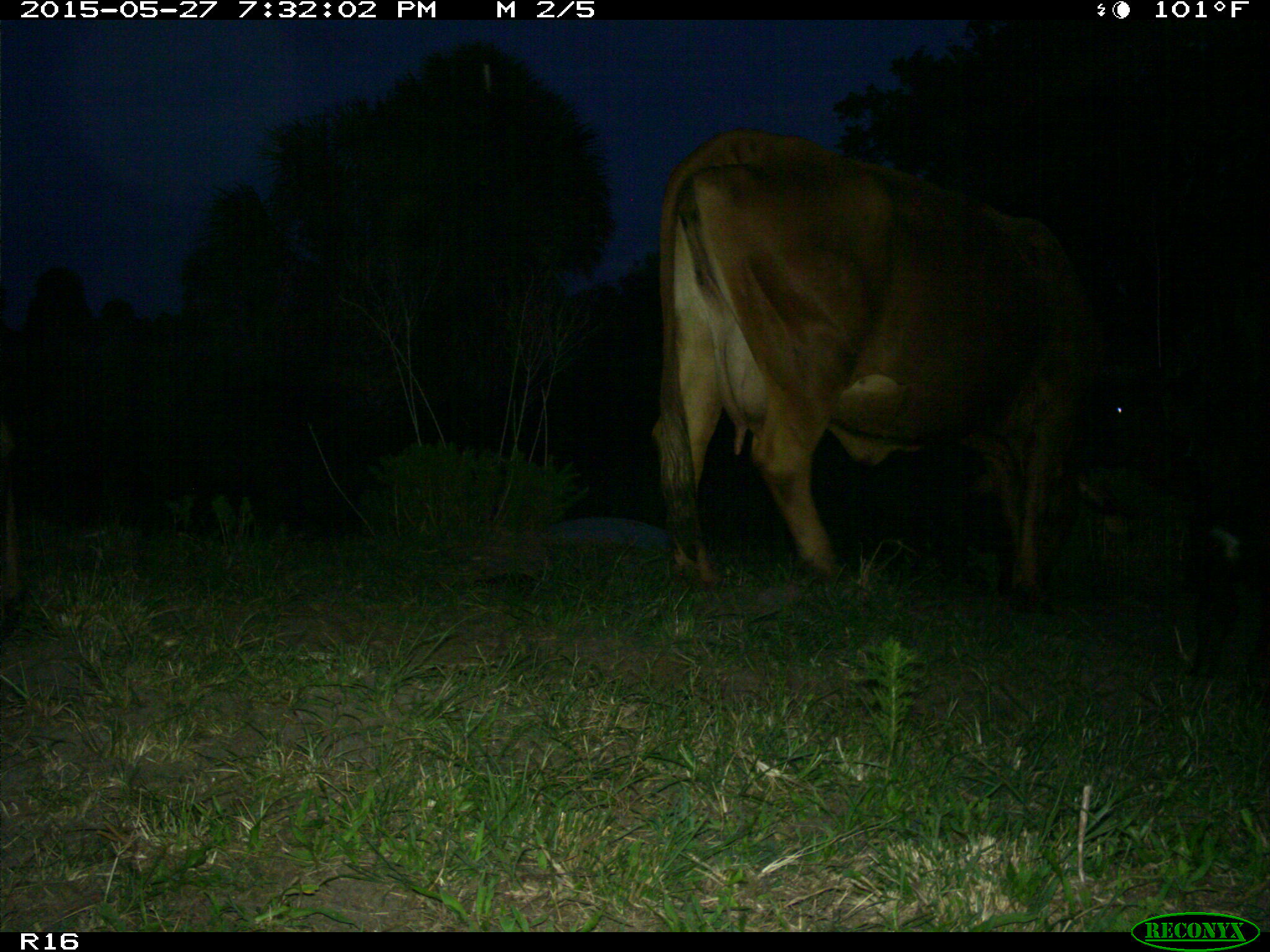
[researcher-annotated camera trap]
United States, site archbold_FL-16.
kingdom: Animalia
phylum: Chordata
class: Mammalia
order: Artiodactyla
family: Bovidae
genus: Bos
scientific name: Bos taurus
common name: domestic cow